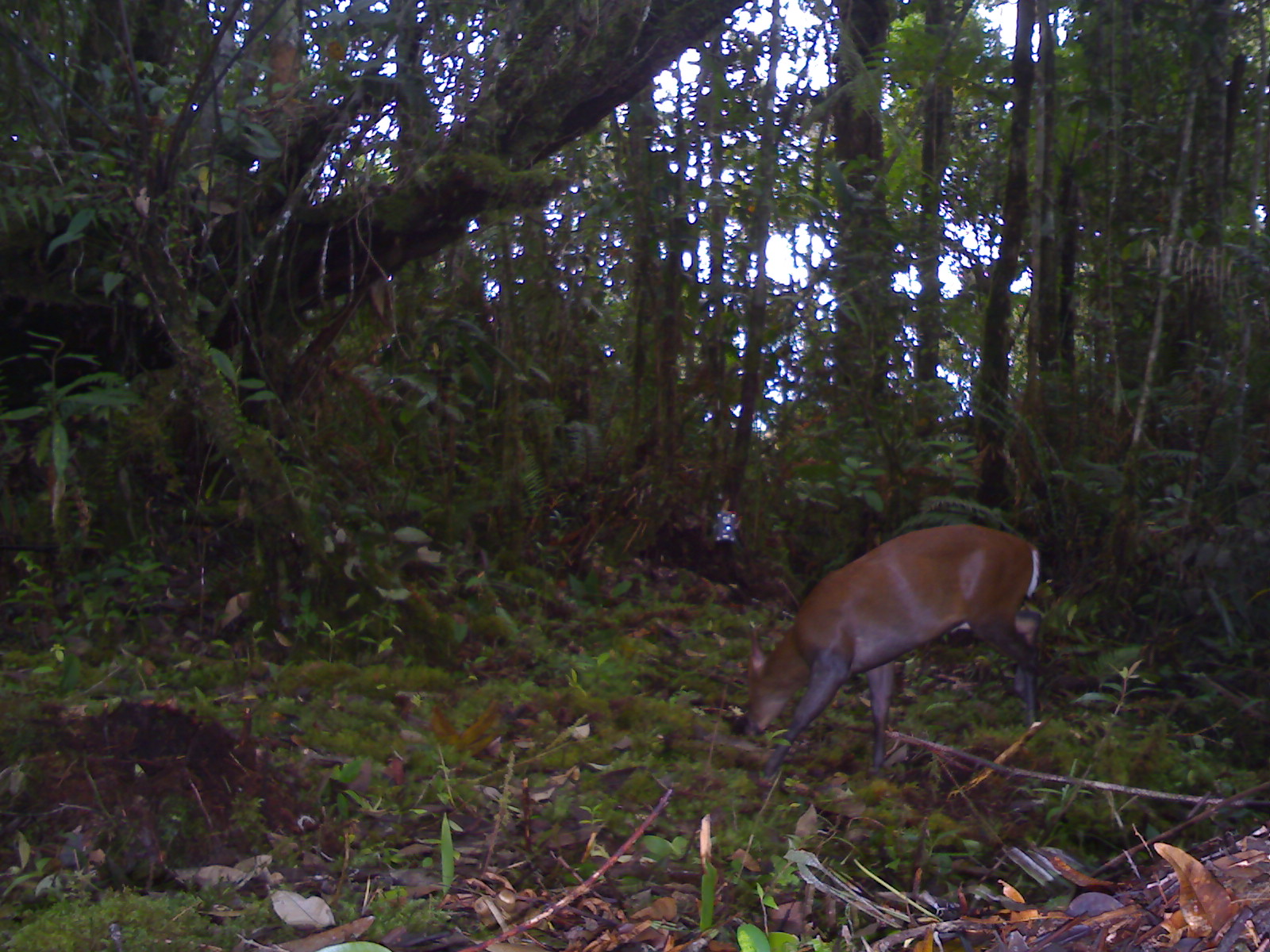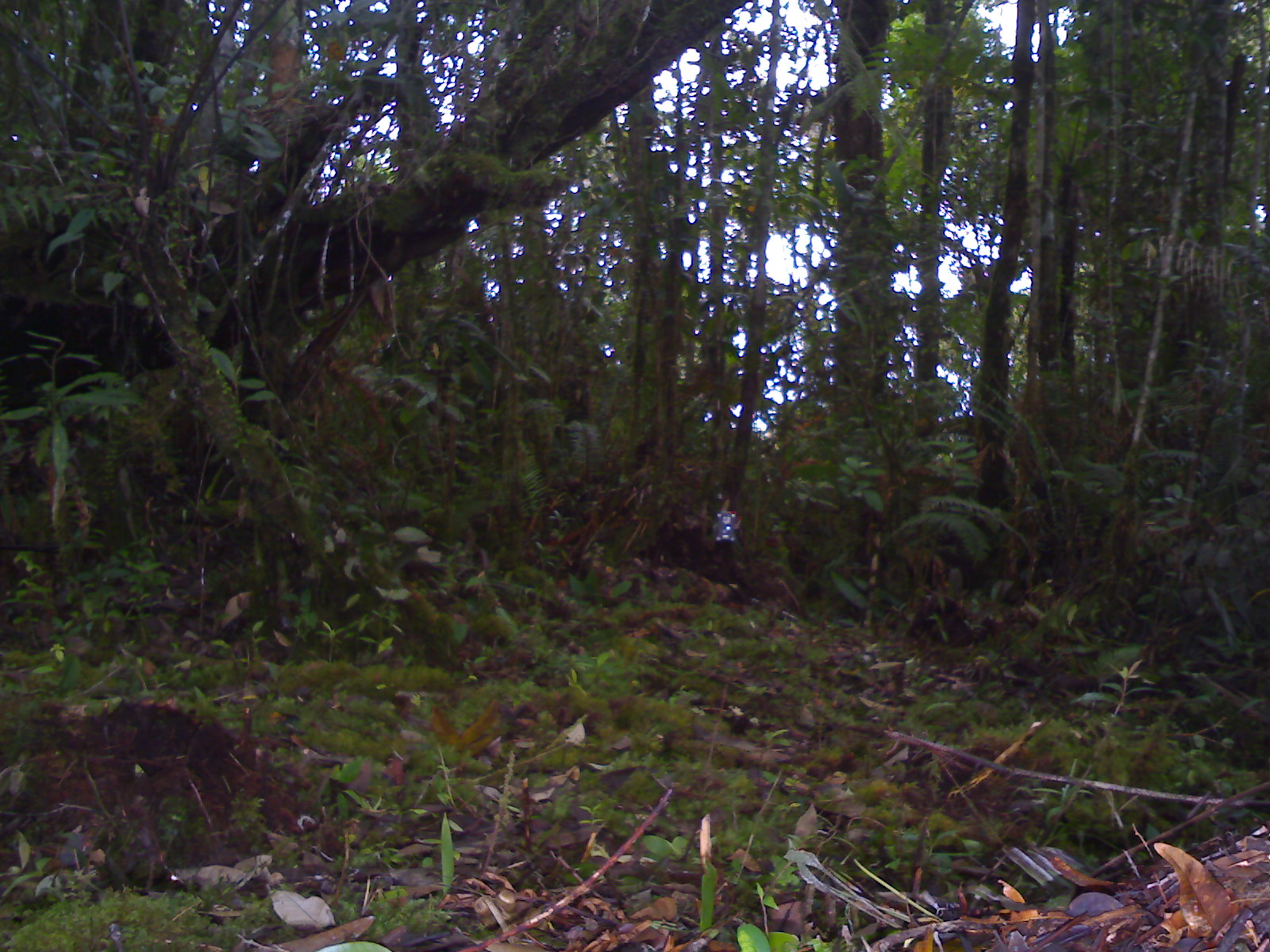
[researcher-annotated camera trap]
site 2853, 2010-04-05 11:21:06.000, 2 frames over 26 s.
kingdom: Animalia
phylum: Chordata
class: Mammalia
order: Artiodactyla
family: Cervidae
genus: Muntiacus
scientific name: Muntiacus muntjak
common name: southern red muntjac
Muntiacus muntjak (southern red muntjac), count 1, sex female.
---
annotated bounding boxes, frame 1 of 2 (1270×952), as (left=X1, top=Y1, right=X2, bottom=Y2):
muntiacus muntjak: (left=740, top=524, right=1044, bottom=779)